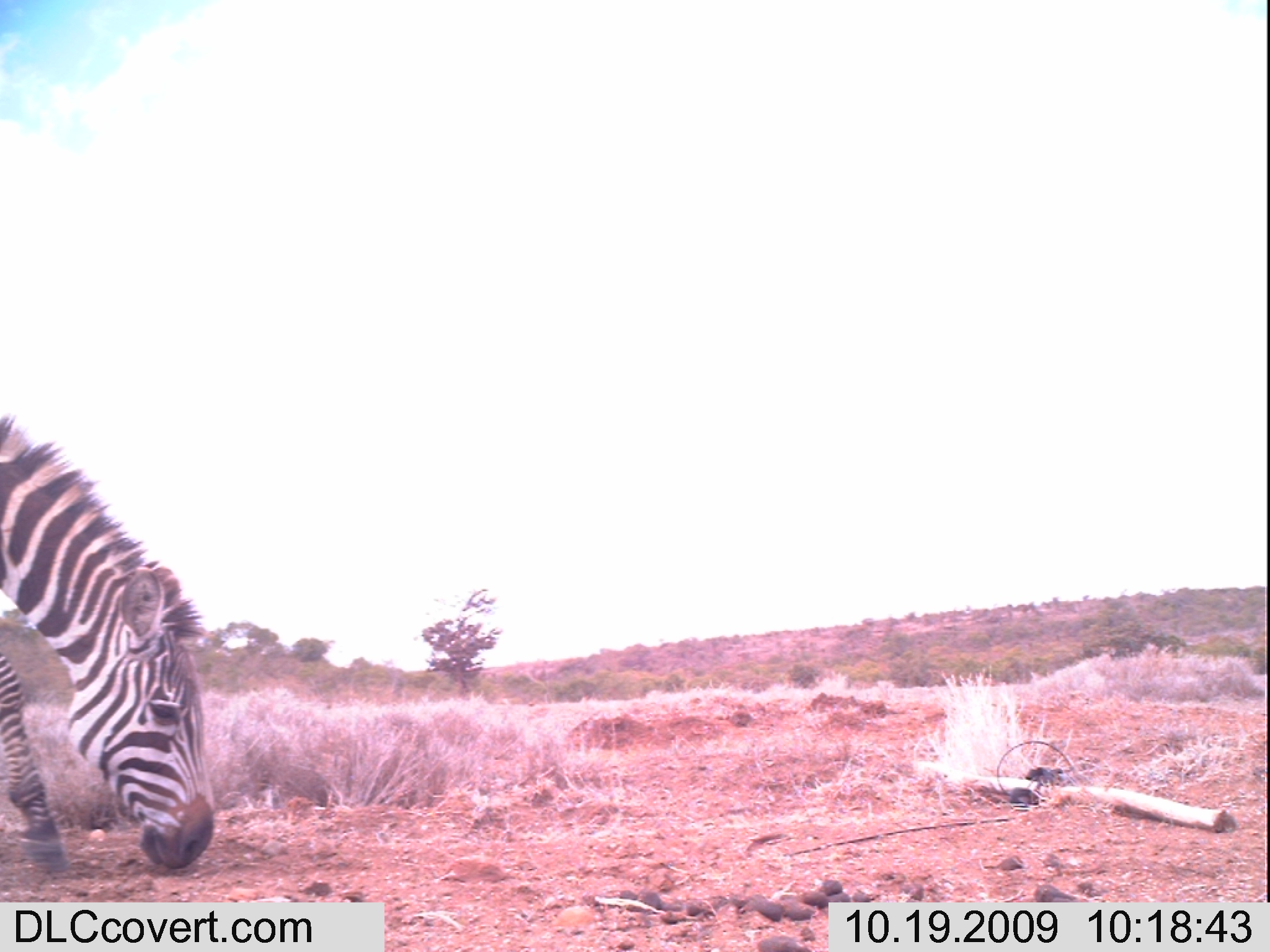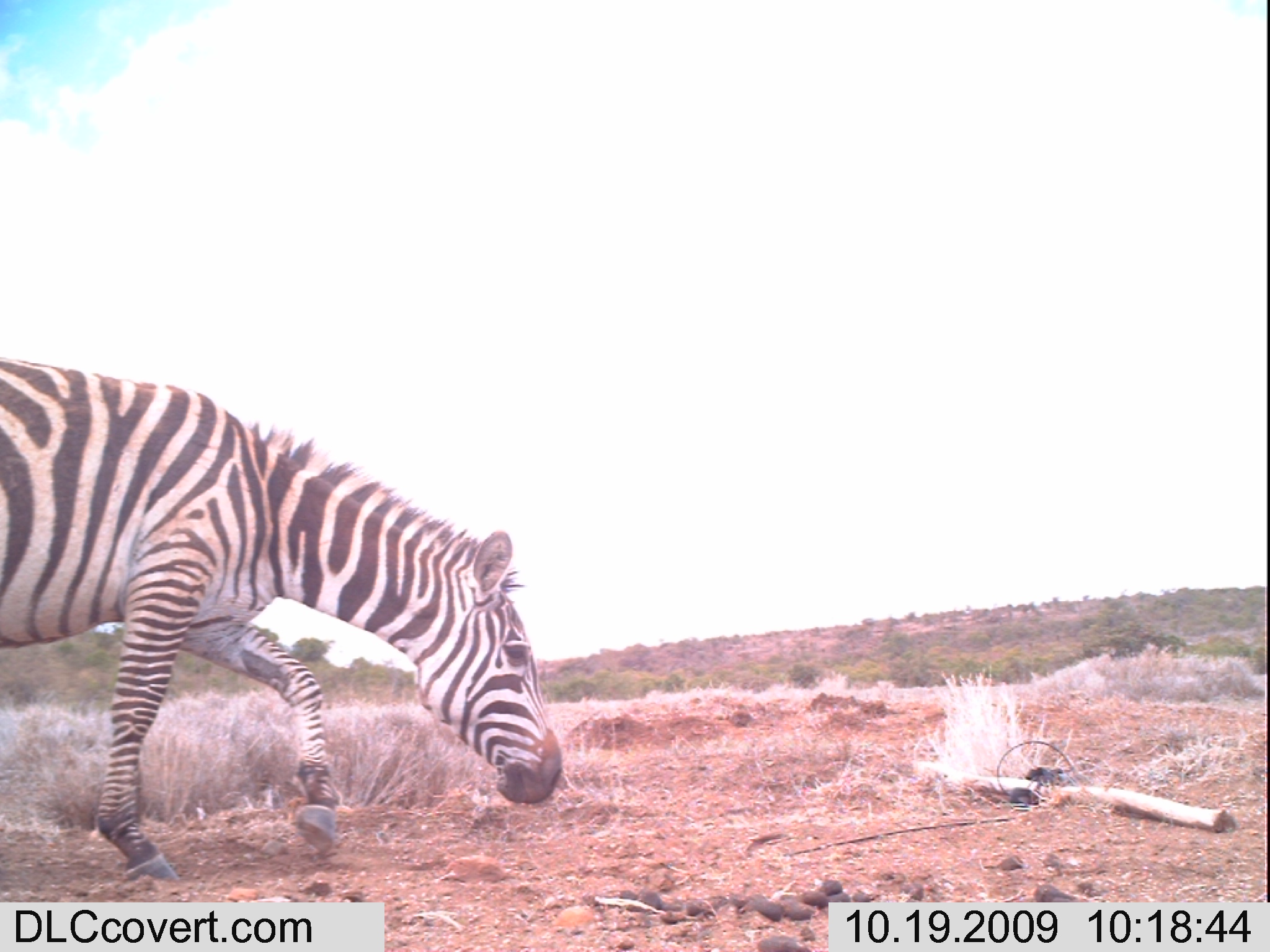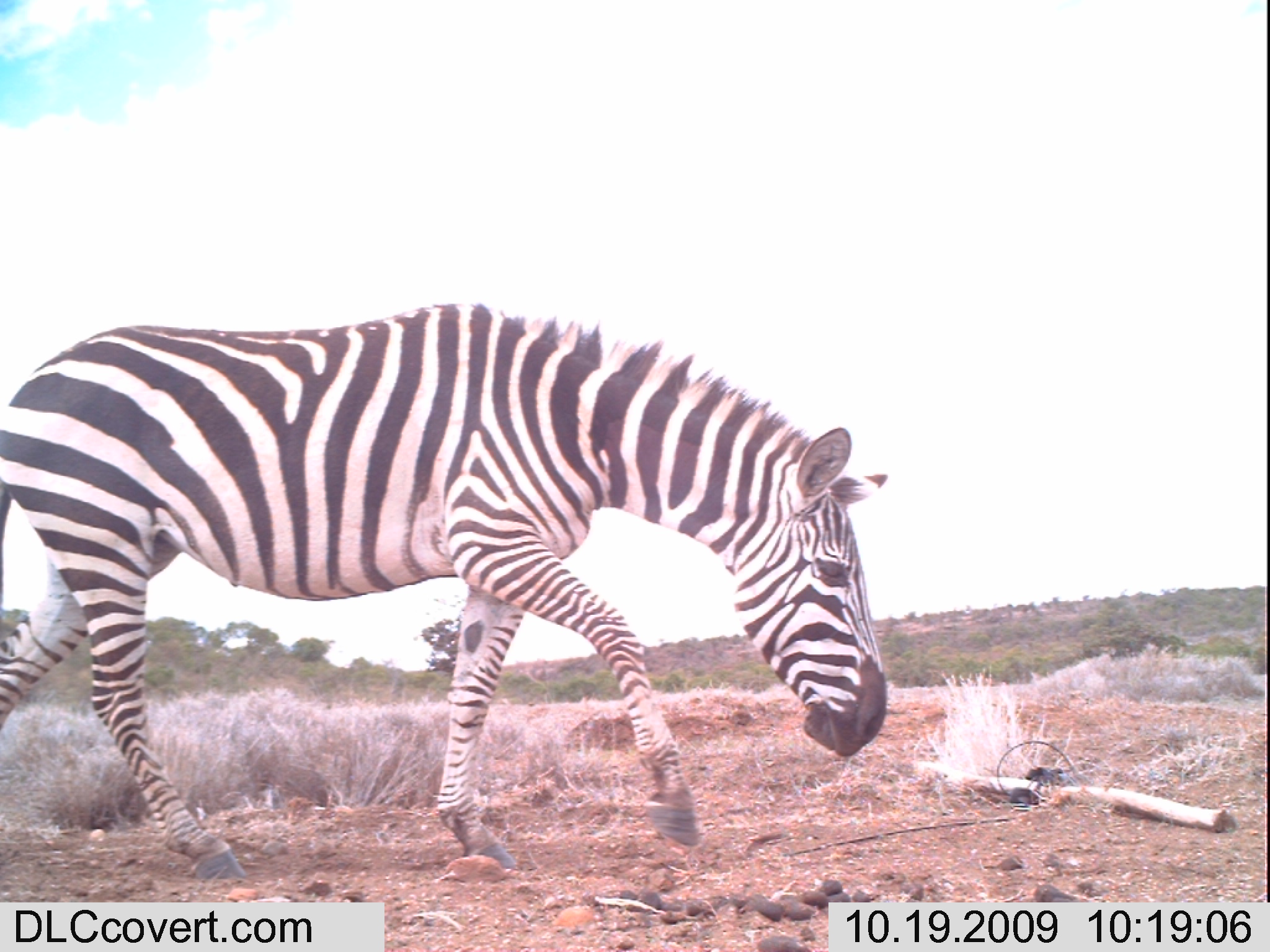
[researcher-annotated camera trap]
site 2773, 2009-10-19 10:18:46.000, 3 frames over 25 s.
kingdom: Animalia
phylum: Chordata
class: Mammalia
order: Perissodactyla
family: Equidae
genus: Equus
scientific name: Equus quagga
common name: plains zebra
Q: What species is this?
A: Equus quagga (plains zebra).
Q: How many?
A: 1.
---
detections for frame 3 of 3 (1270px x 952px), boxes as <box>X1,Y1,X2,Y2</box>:
equus quagga: <box>0,301,890,883</box>